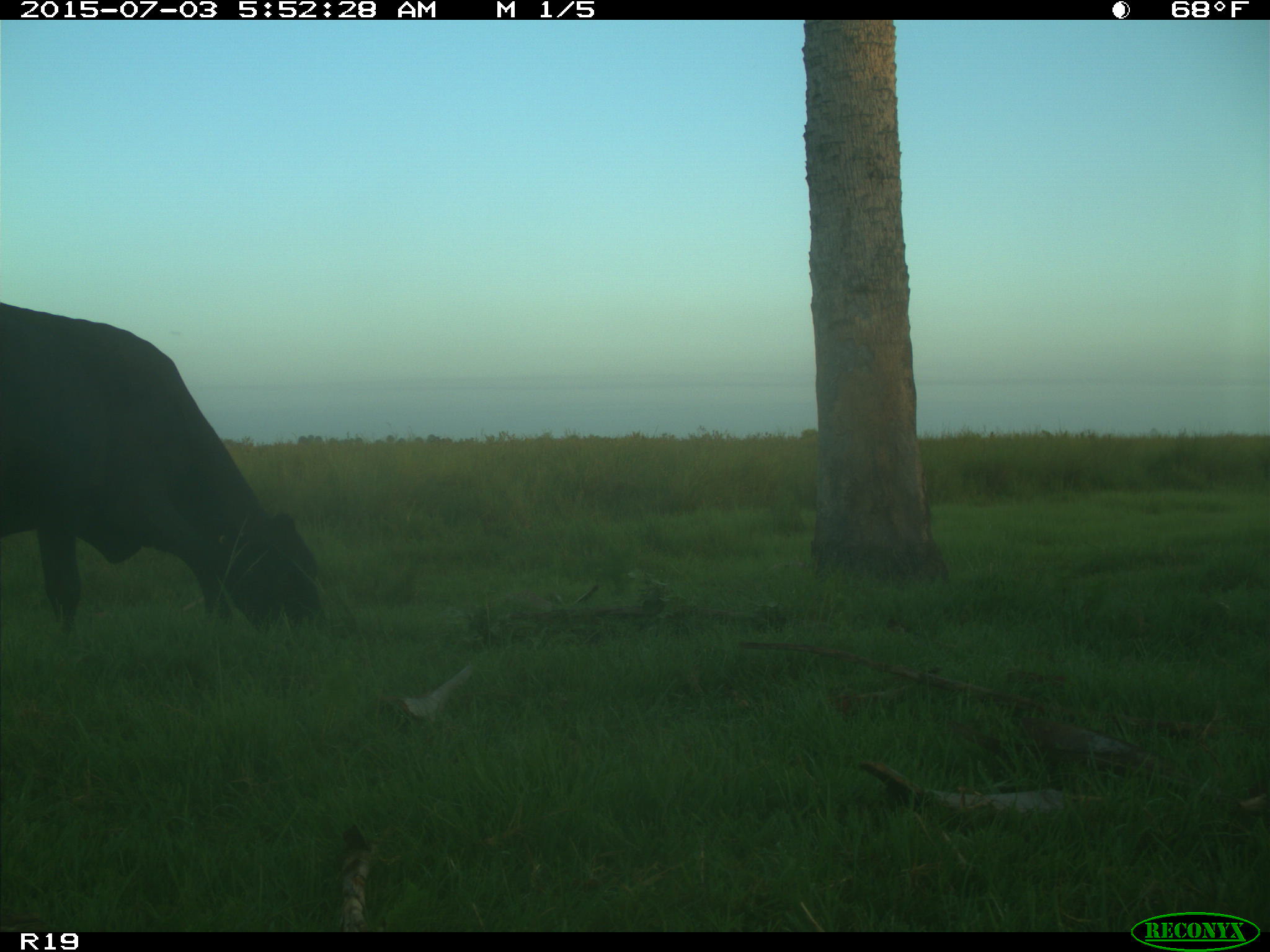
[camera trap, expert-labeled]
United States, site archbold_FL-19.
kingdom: Animalia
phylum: Chordata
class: Mammalia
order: Artiodactyla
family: Bovidae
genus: Bos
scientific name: Bos taurus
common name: domestic cow